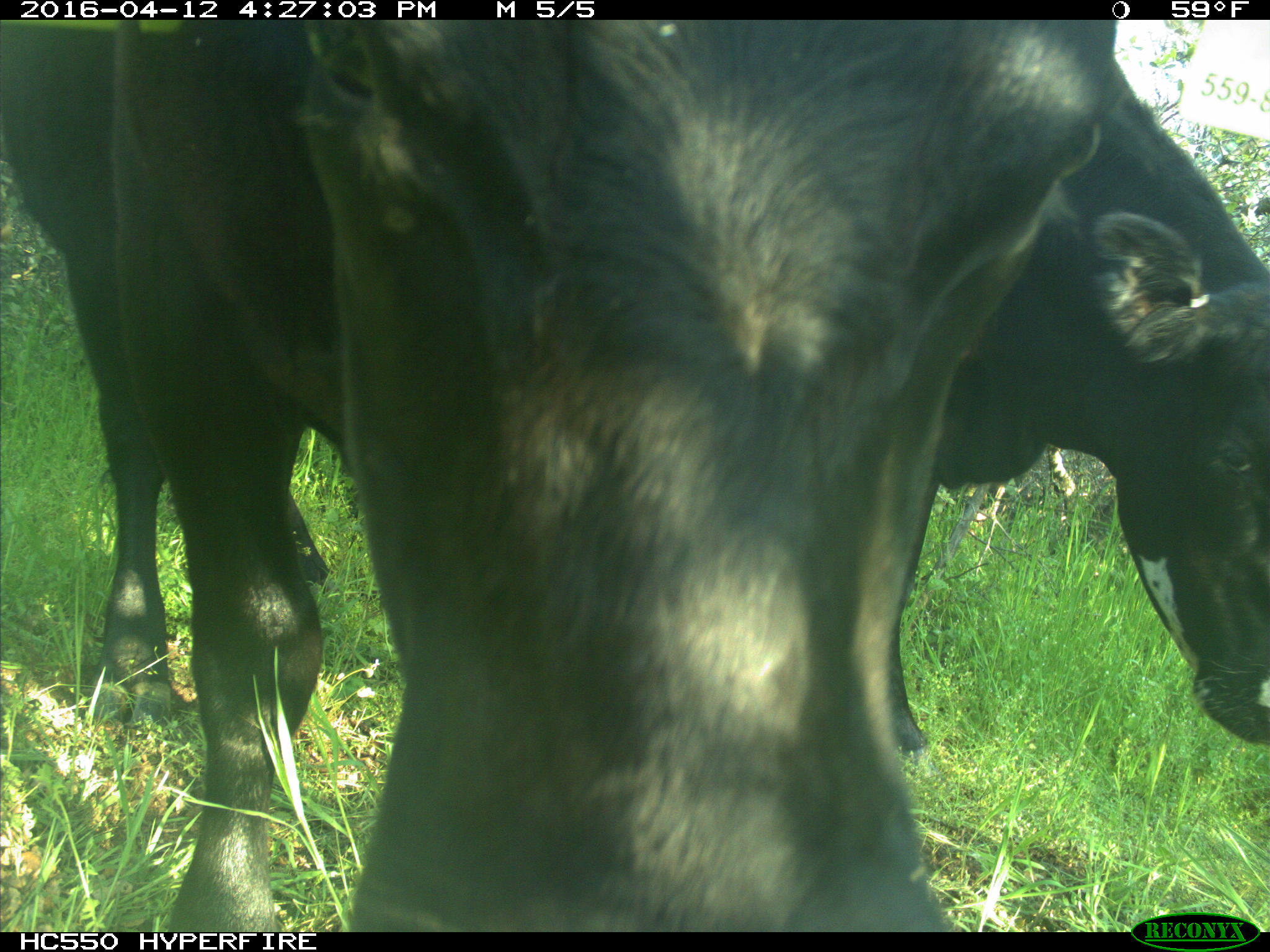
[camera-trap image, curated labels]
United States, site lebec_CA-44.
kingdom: Animalia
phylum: Chordata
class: Mammalia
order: Artiodactyla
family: Bovidae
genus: Bos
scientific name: Bos taurus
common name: domestic cow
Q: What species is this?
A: Bos taurus (domestic cow).